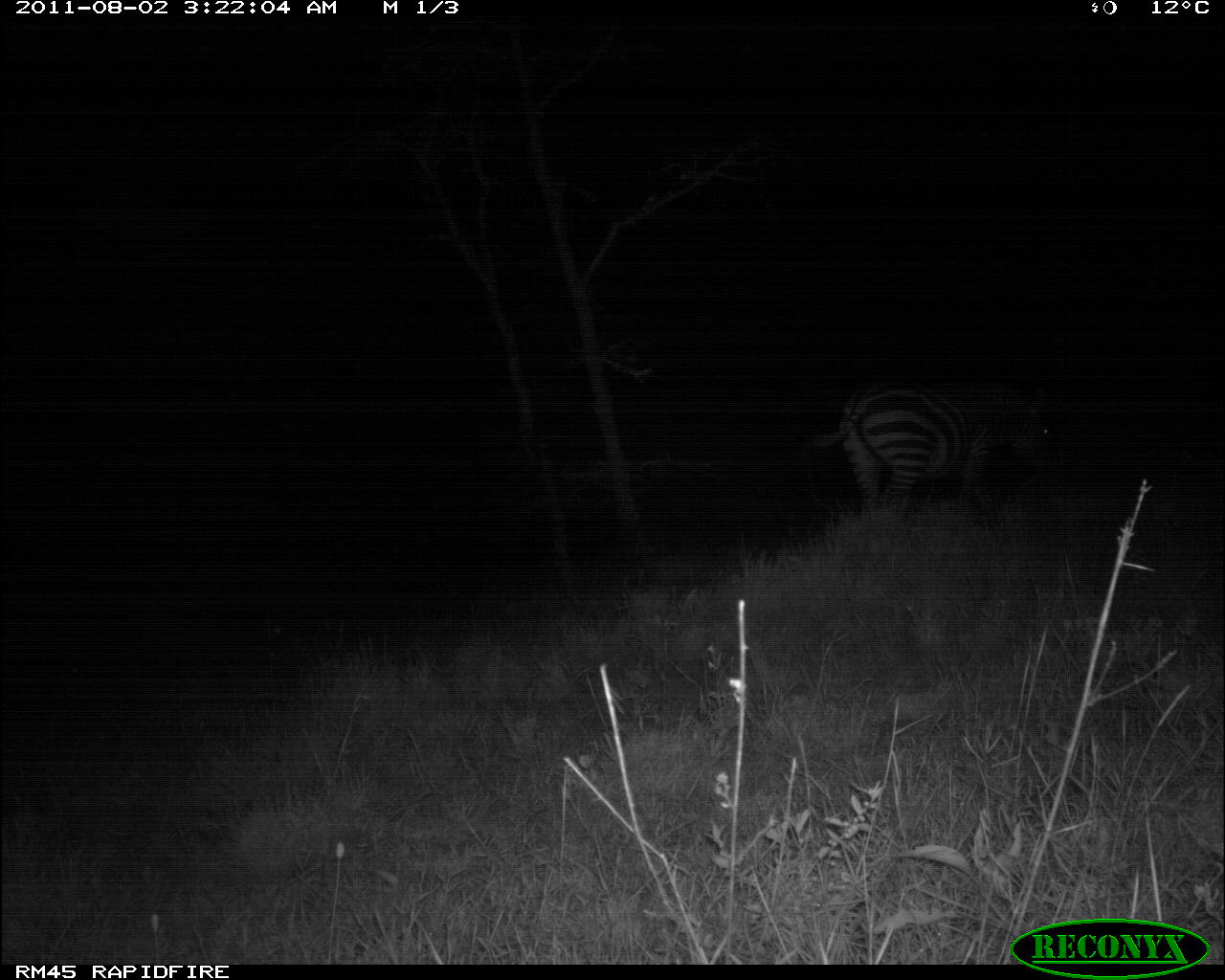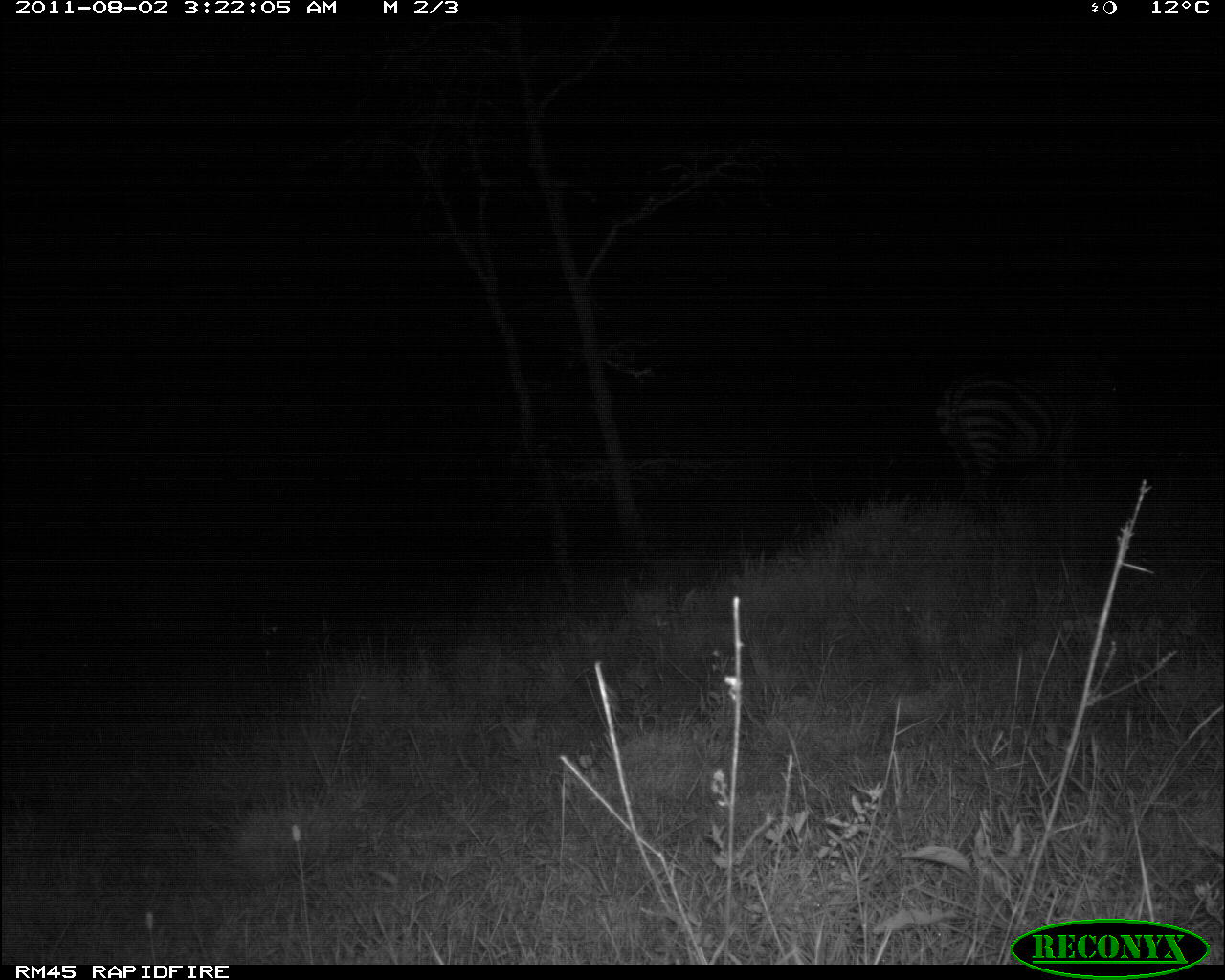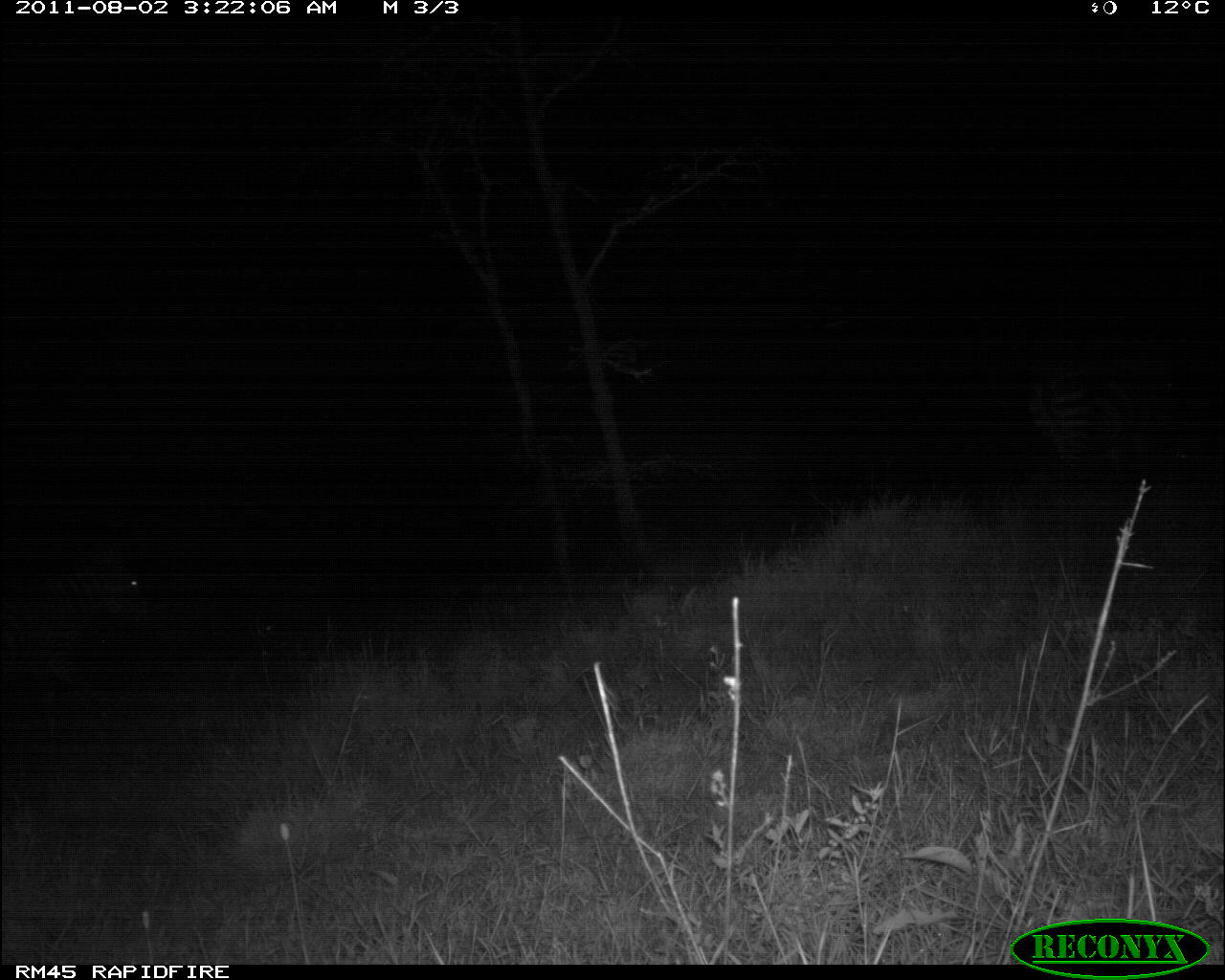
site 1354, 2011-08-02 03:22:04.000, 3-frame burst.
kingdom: Animalia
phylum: Chordata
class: Mammalia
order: Perissodactyla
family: Equidae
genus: Equus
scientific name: Equus quagga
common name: plains zebra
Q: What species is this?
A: Equus quagga (plains zebra).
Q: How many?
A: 1.